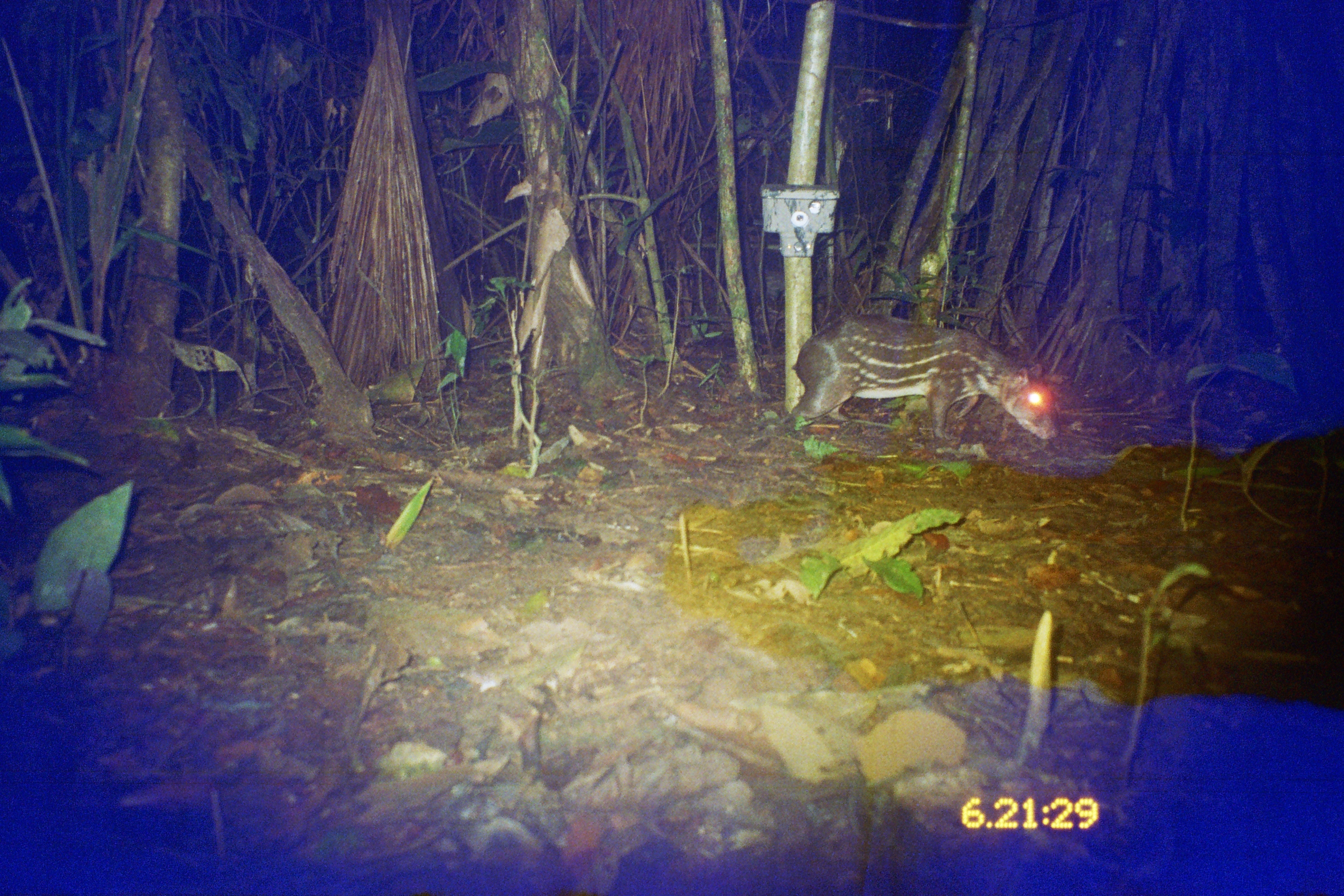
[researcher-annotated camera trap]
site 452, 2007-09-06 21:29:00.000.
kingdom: Animalia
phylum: Chordata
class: Mammalia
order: Rodentia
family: Cuniculidae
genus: Cuniculus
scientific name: Cuniculus paca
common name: spotted paca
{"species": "Cuniculus paca (spotted paca)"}